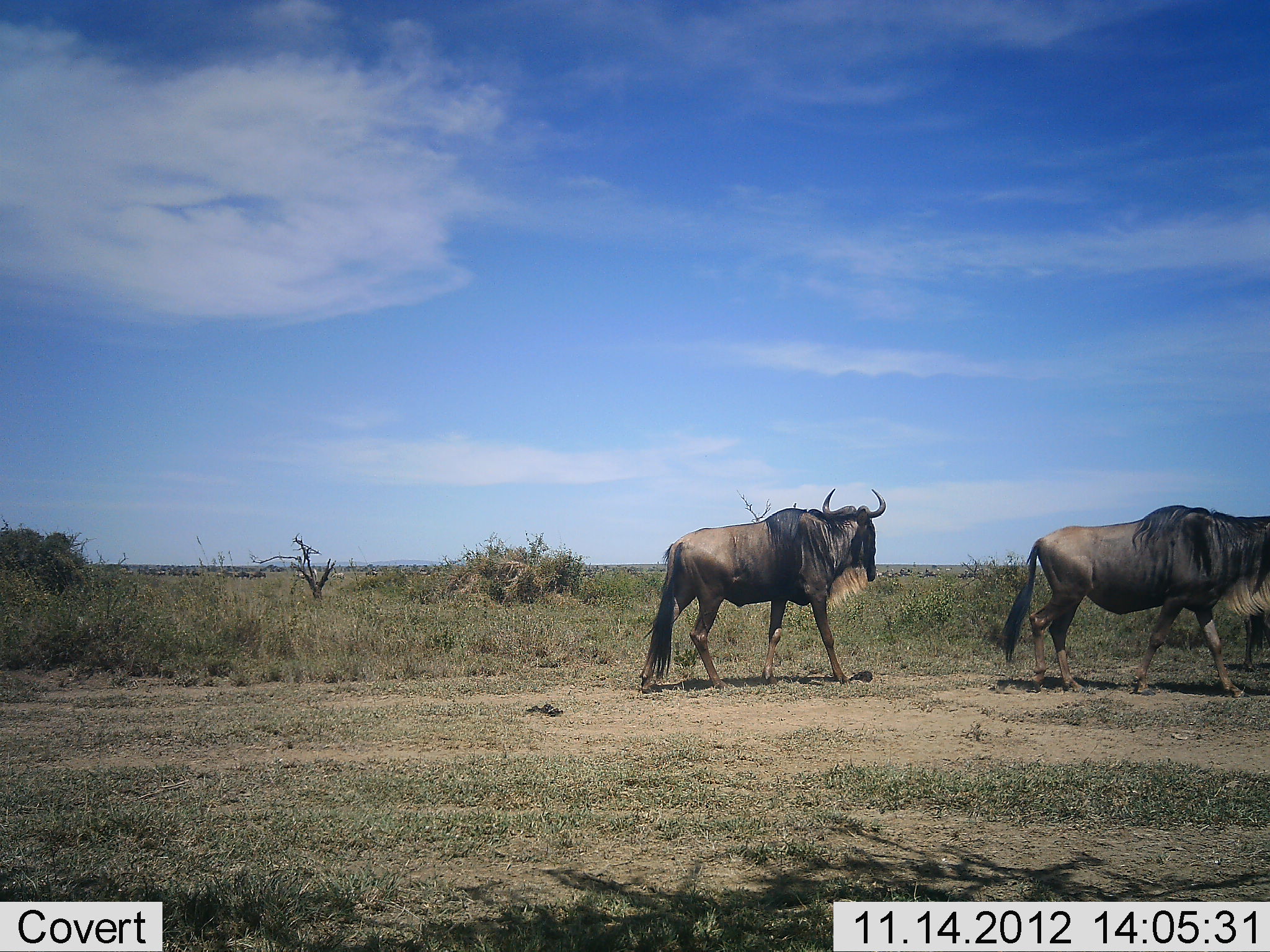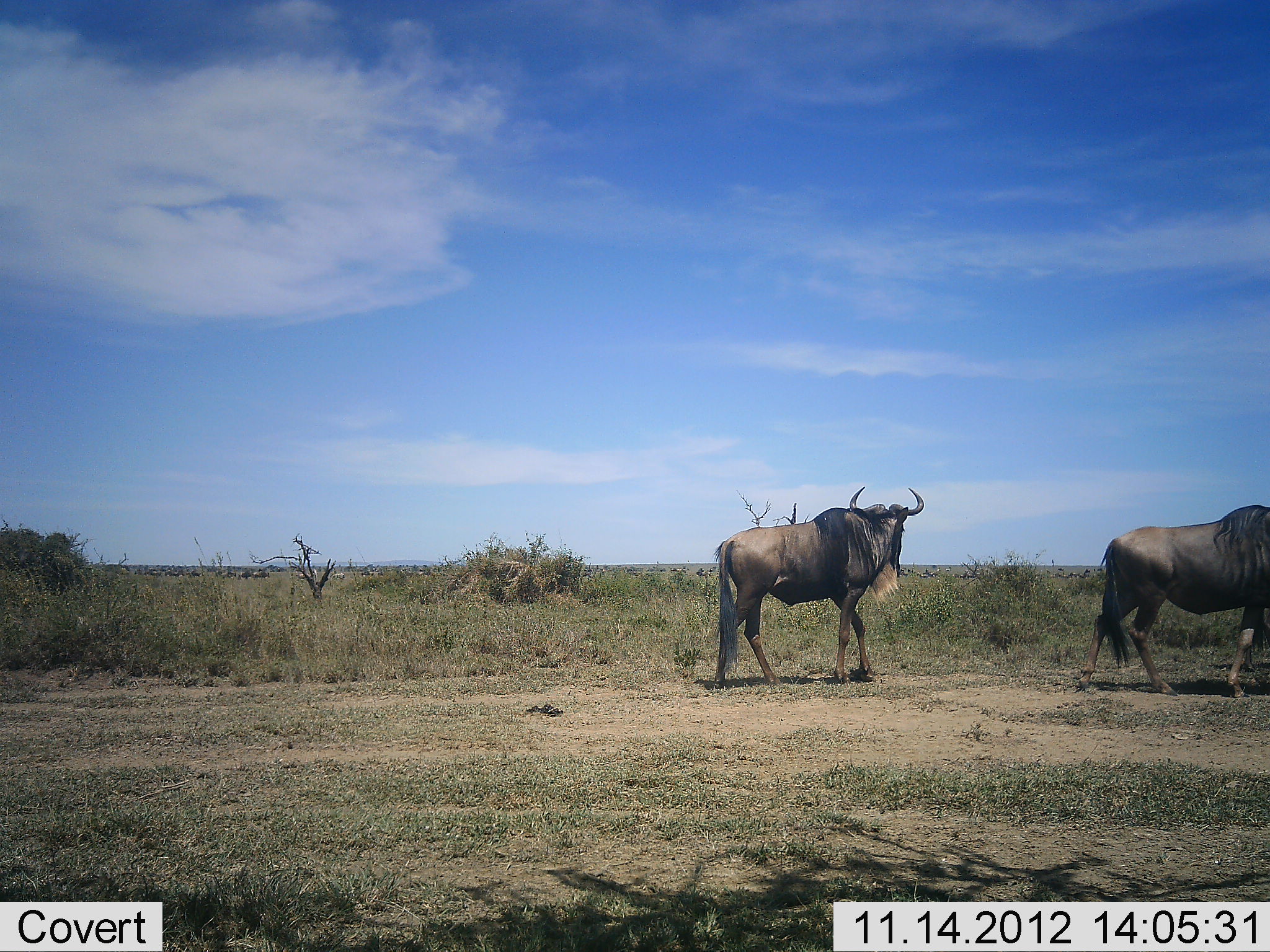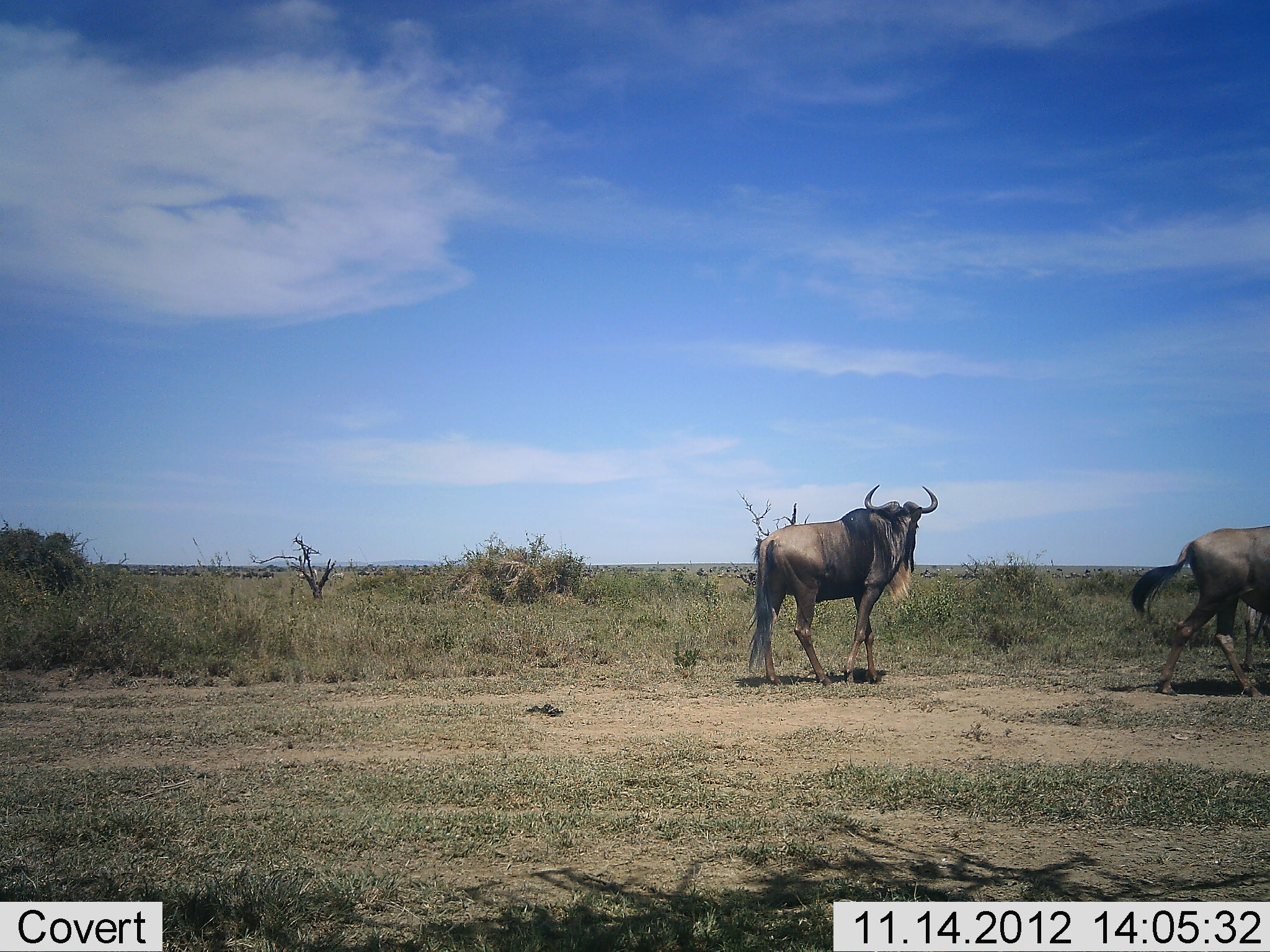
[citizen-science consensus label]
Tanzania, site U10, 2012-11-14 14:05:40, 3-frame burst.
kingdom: Animalia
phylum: Chordata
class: Mammalia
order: Artiodactyla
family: Bovidae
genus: Connochaetes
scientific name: Connochaetes taurinus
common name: blue wildebeest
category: wildebeest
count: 3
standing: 20%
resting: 0%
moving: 100%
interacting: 0%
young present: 0%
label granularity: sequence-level